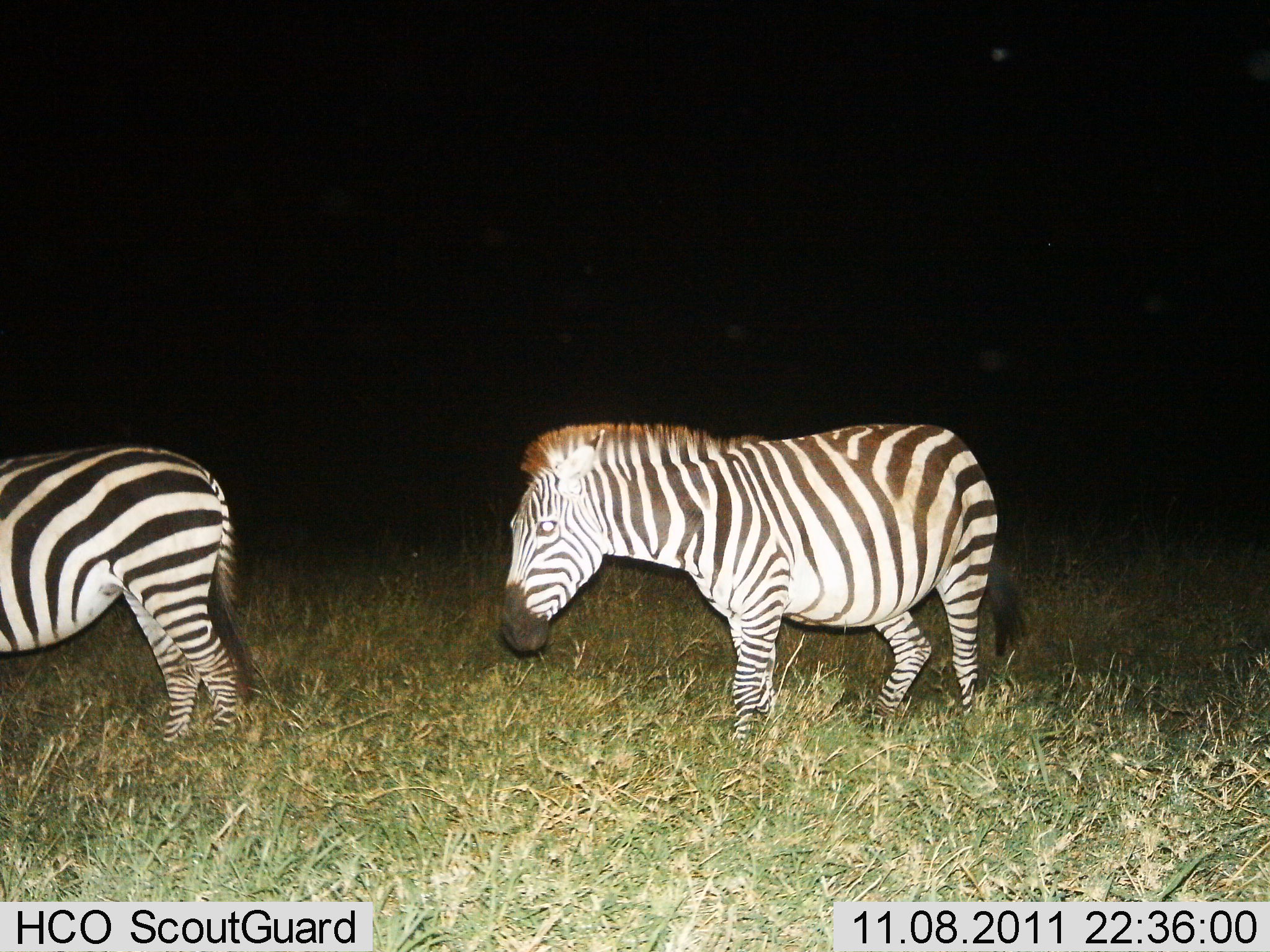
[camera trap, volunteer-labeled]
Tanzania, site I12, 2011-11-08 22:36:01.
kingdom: Animalia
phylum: Chordata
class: Mammalia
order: Perissodactyla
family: Equidae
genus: Equus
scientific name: Equus quagga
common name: plains zebra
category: zebra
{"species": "zebra (plains zebra) (Equus quagga)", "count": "2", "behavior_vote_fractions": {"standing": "67%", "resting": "0%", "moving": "39%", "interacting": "0%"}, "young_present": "0%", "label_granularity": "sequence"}